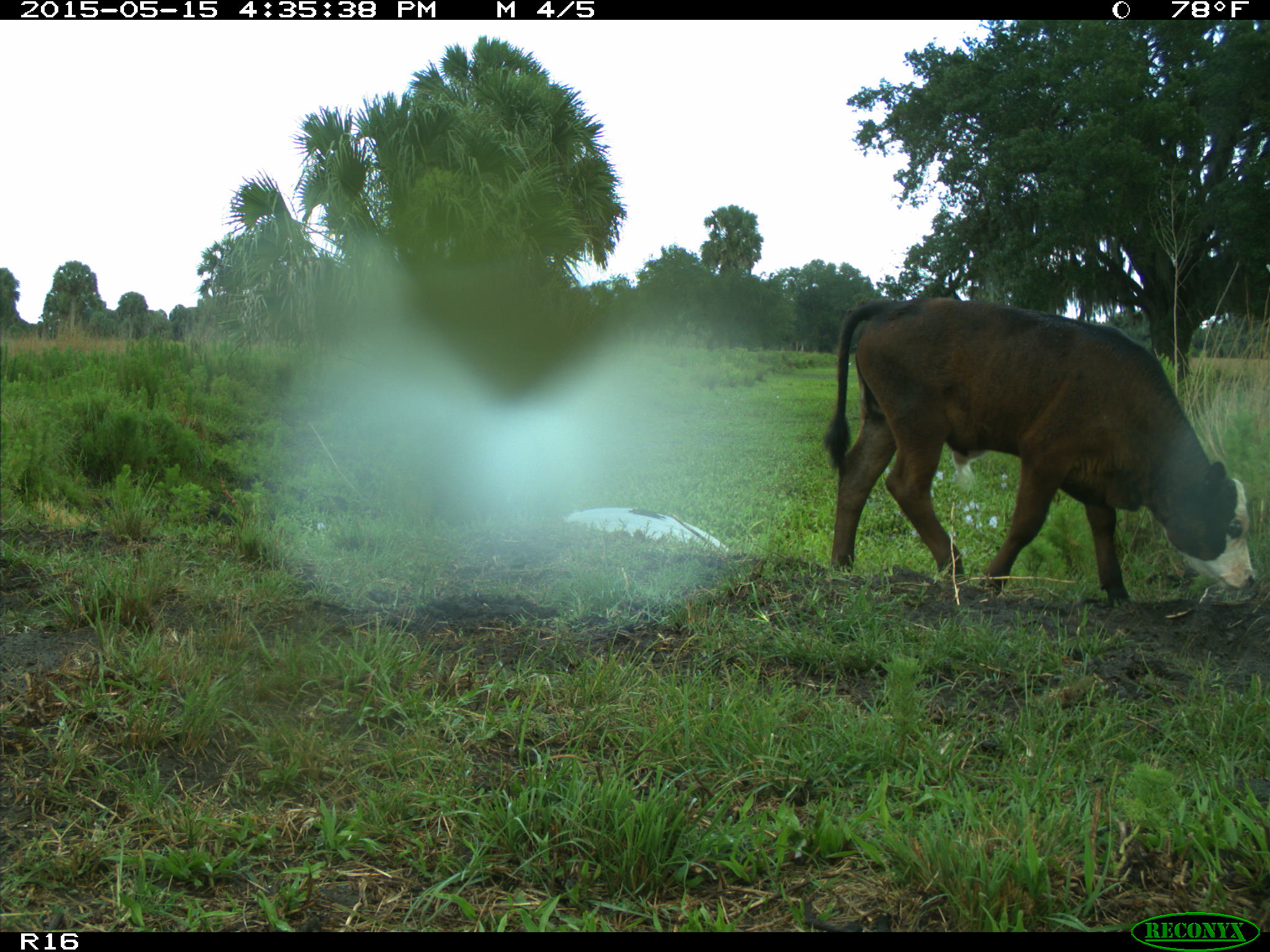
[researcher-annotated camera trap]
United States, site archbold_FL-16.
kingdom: Animalia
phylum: Chordata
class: Mammalia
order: Artiodactyla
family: Bovidae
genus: Bos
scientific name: Bos taurus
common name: domestic cow